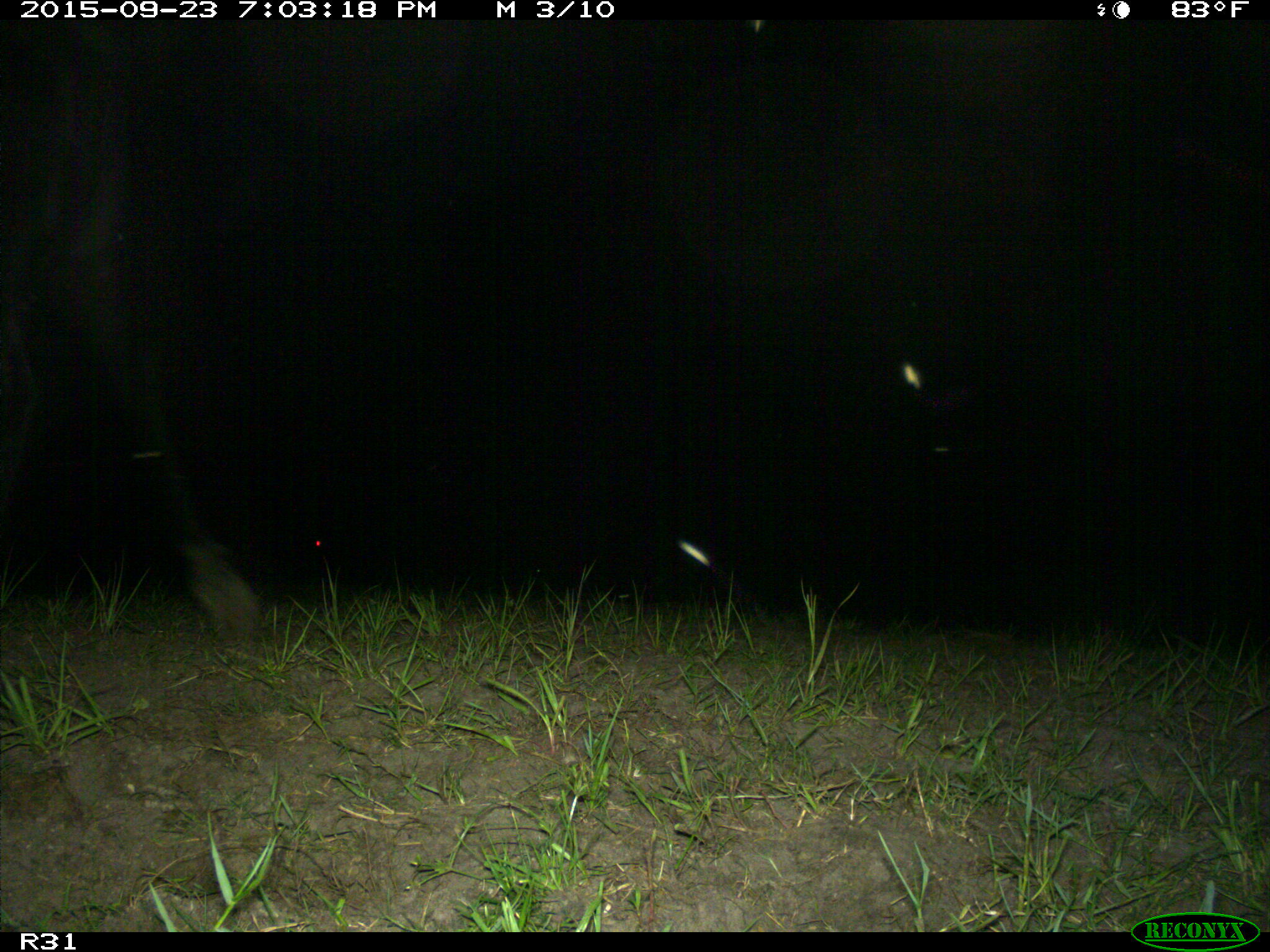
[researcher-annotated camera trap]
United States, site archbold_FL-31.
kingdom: Animalia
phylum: Chordata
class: Mammalia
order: Artiodactyla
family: Bovidae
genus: Bos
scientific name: Bos taurus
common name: domestic cow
Bos taurus (domestic cow).